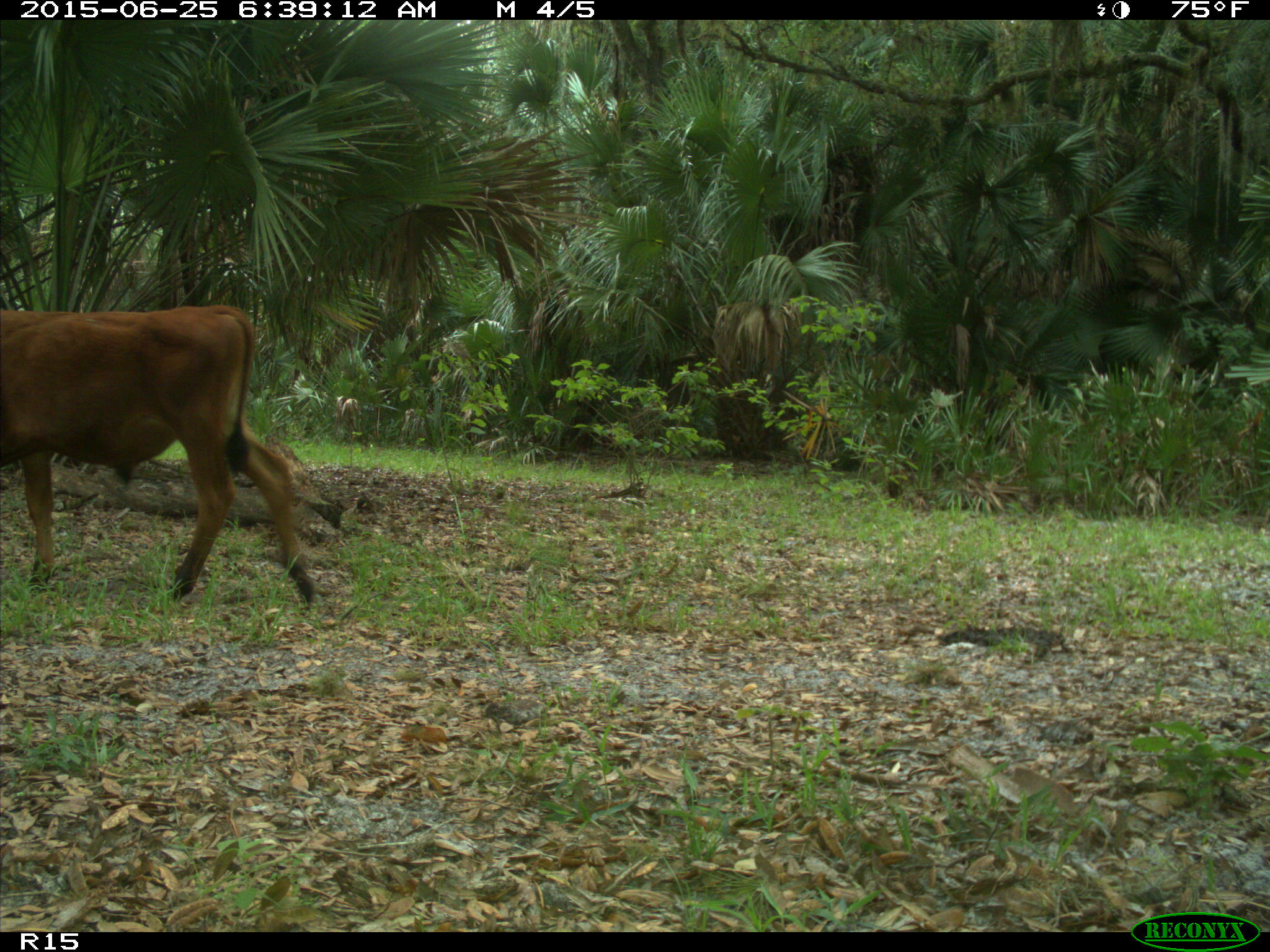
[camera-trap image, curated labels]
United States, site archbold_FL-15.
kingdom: Animalia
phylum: Chordata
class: Mammalia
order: Artiodactyla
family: Bovidae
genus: Bos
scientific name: Bos taurus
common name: domestic cow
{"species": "Bos taurus (domestic cow)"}